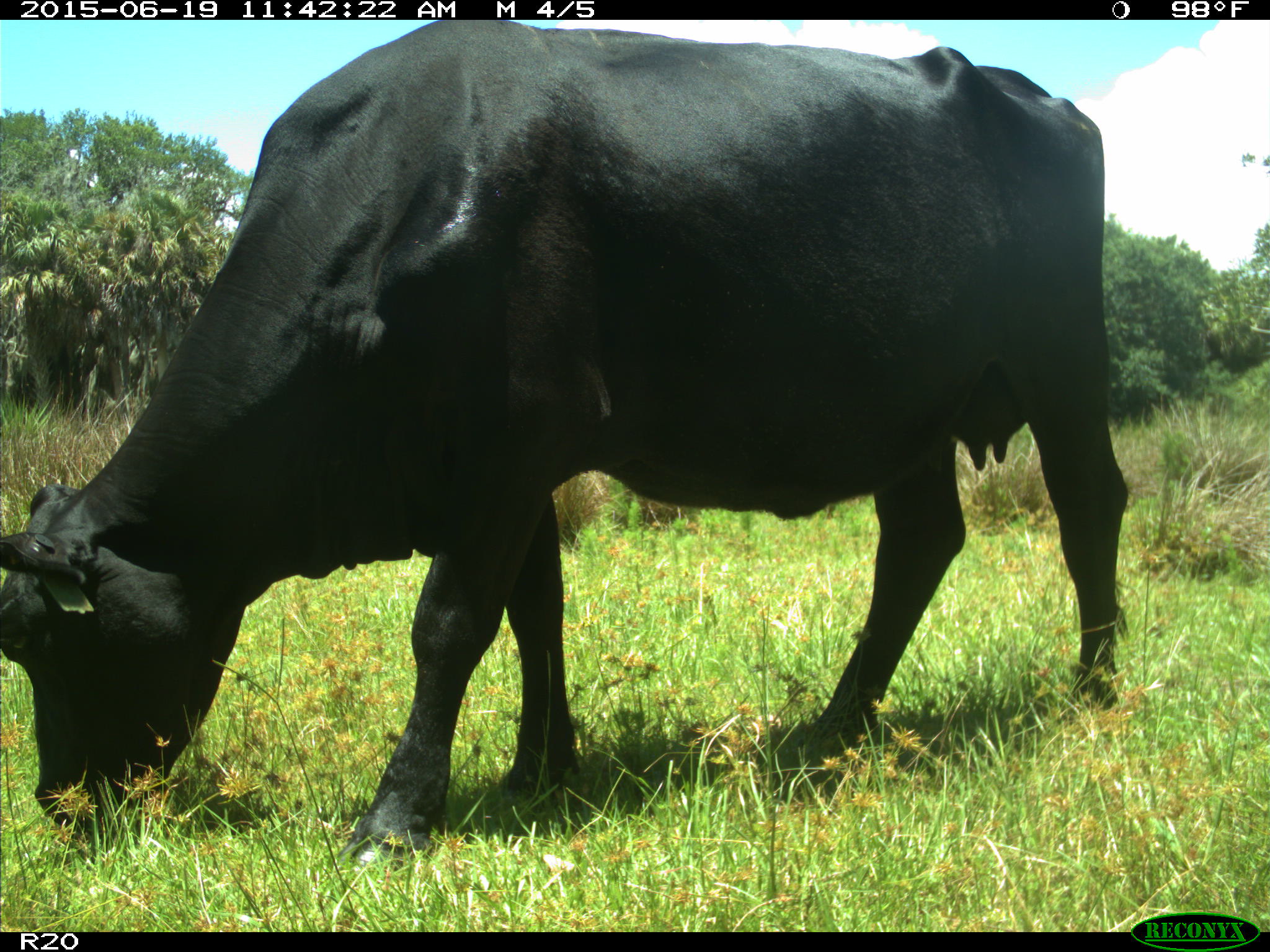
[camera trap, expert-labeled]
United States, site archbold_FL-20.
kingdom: Animalia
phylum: Chordata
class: Mammalia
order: Artiodactyla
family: Bovidae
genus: Bos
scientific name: Bos taurus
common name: domestic cow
Bos taurus (domestic cow).